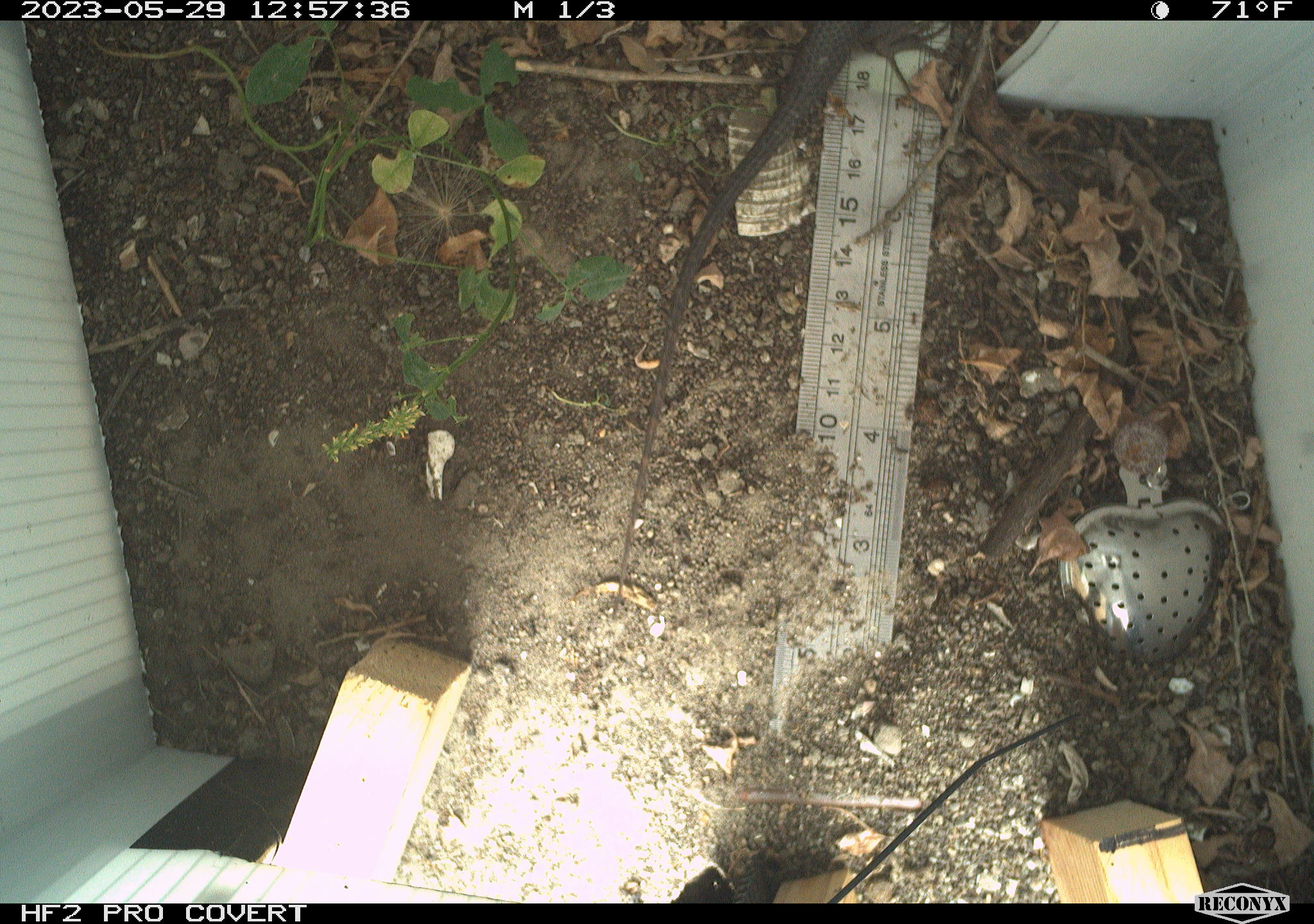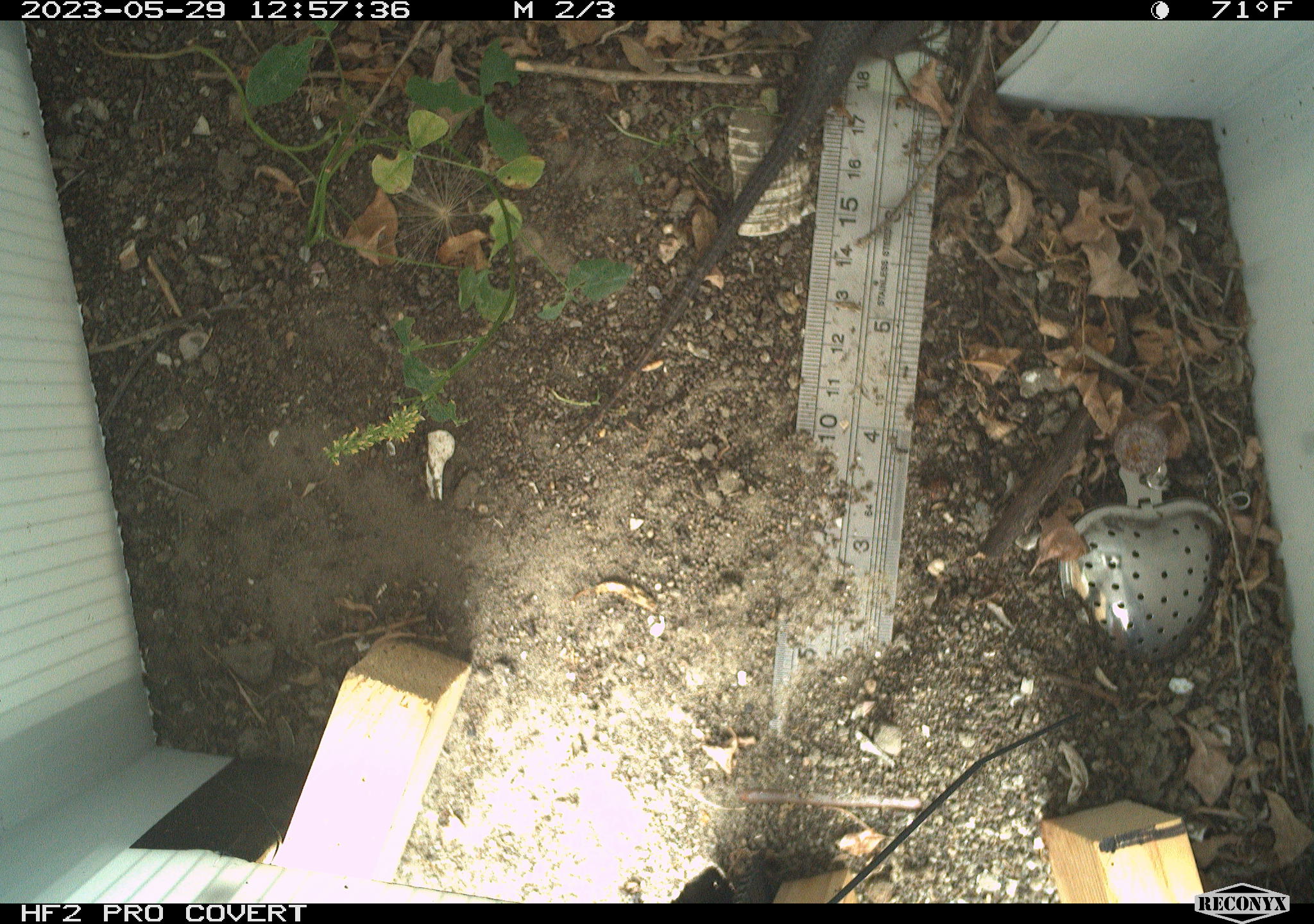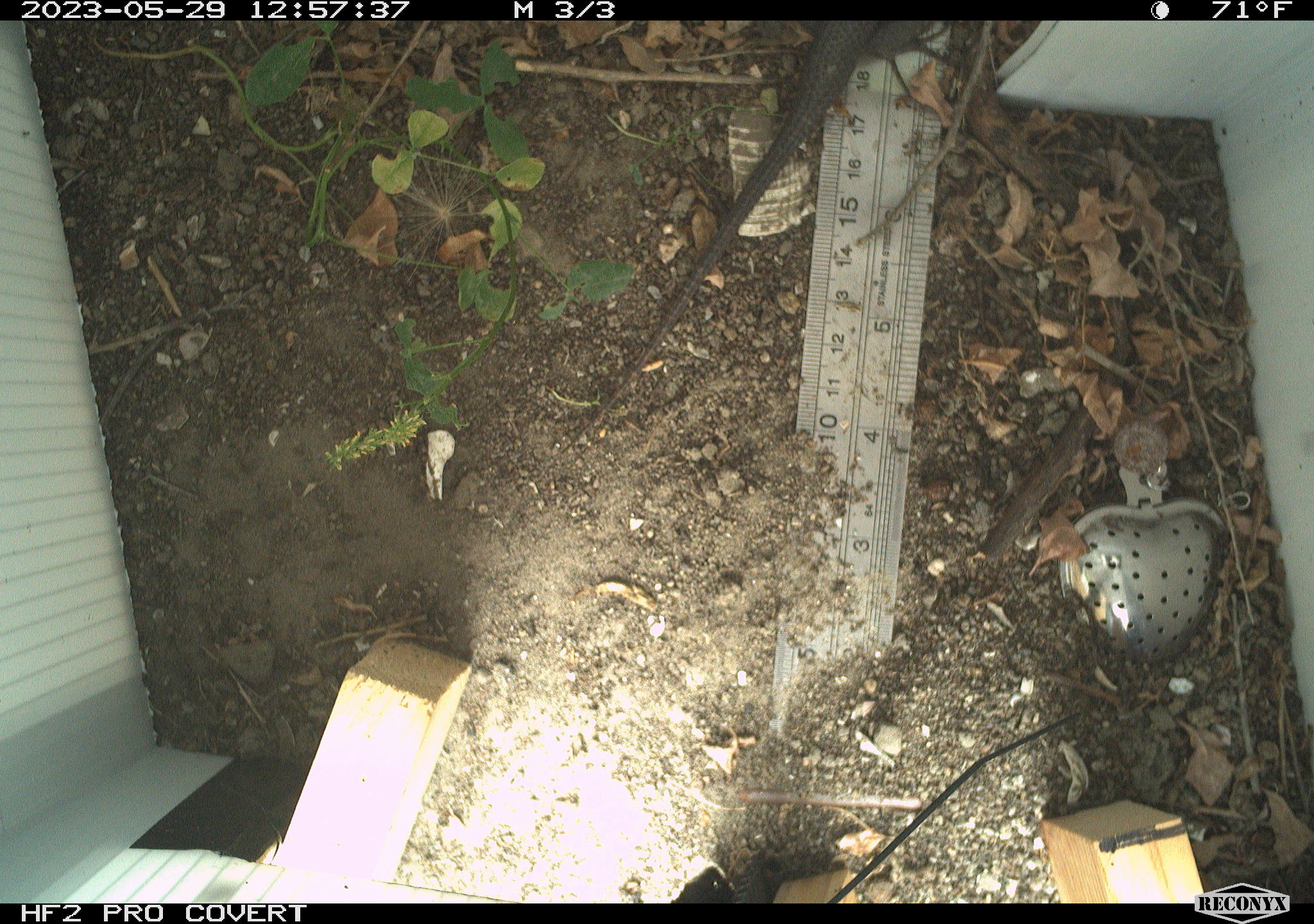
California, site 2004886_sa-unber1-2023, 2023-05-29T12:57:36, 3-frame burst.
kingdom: Animalia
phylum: Chordata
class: Reptilia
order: Squamata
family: Phrynosomatidae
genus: Sceloporus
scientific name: Sceloporus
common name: spiny lizards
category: sceloporus species